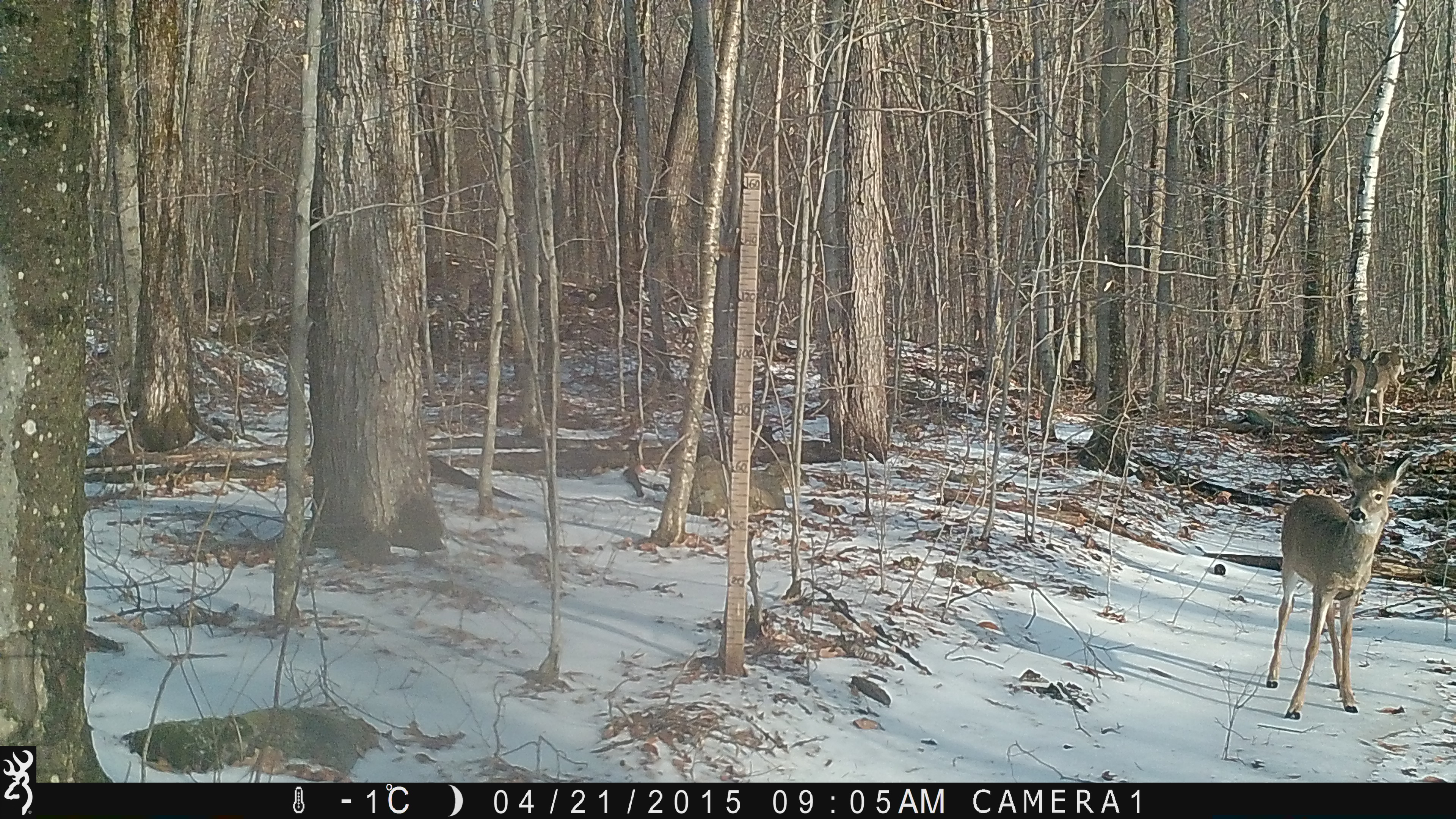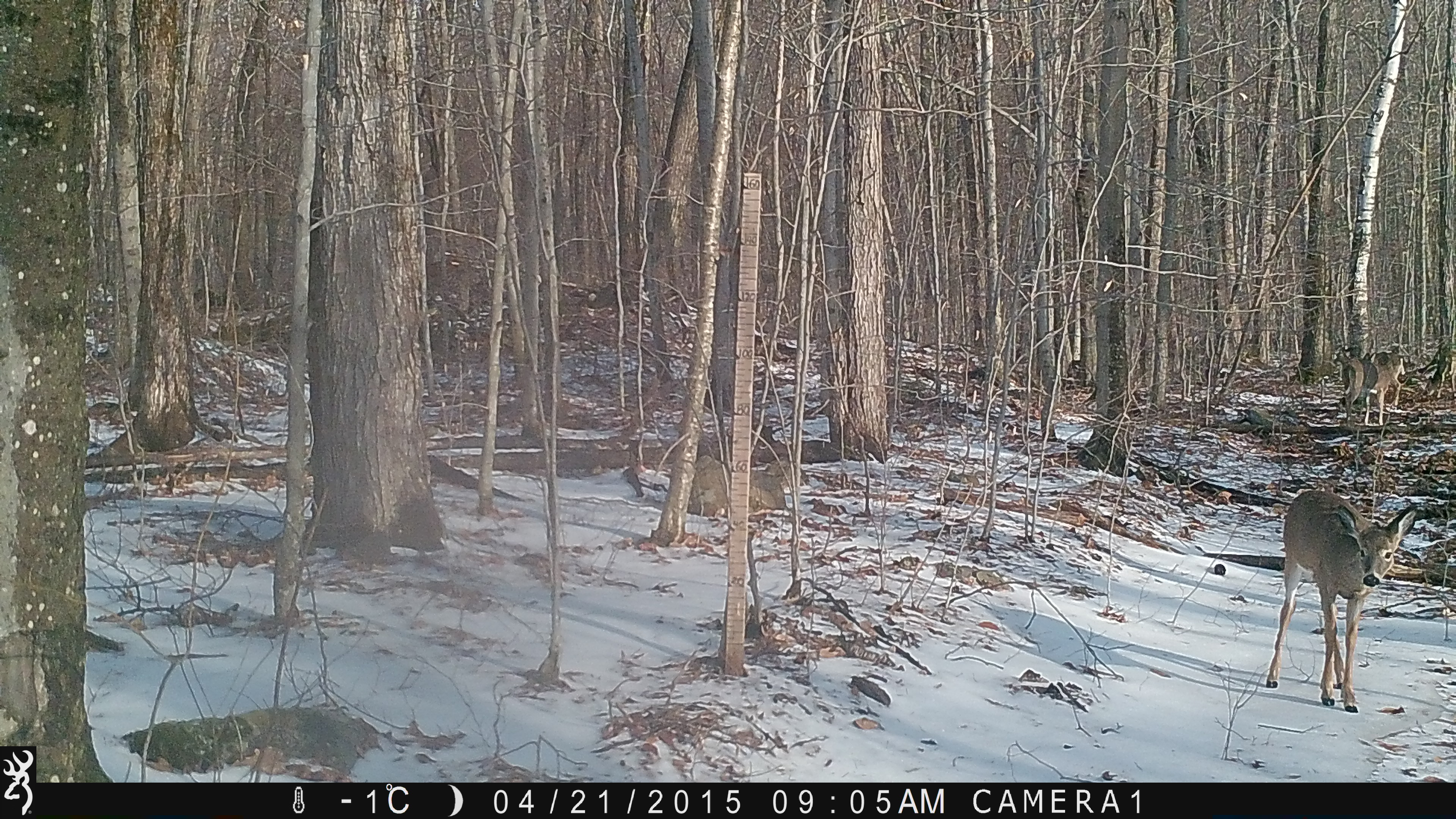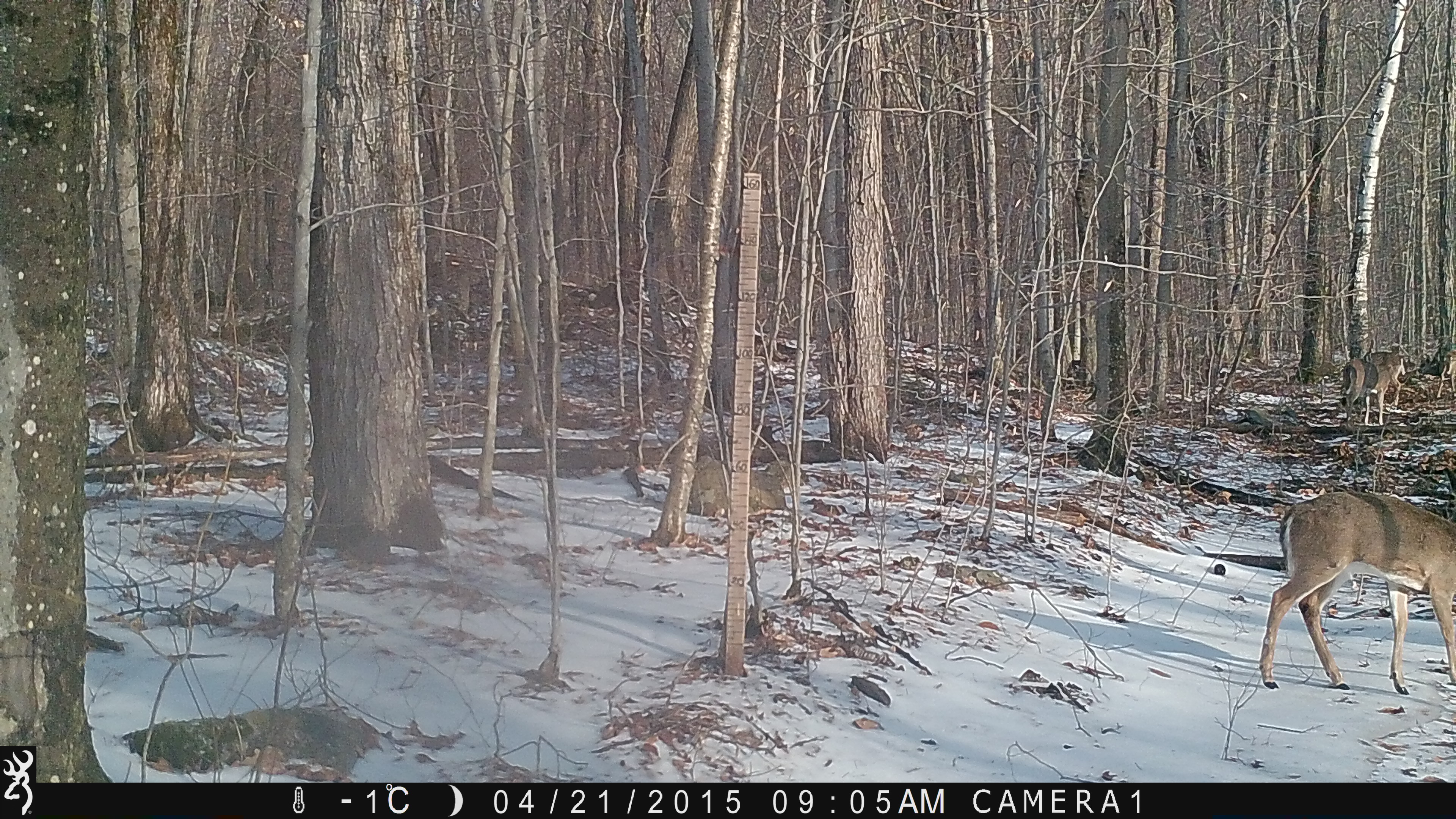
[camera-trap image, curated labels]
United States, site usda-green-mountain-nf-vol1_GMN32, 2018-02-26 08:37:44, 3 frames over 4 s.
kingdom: Animalia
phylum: Chordata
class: Mammalia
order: Artiodactyla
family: Cervidae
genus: Odocoileus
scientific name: Odocoileus virginianus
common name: white-tailed deer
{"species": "white-tailed deer (Odocoileus virginianus)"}